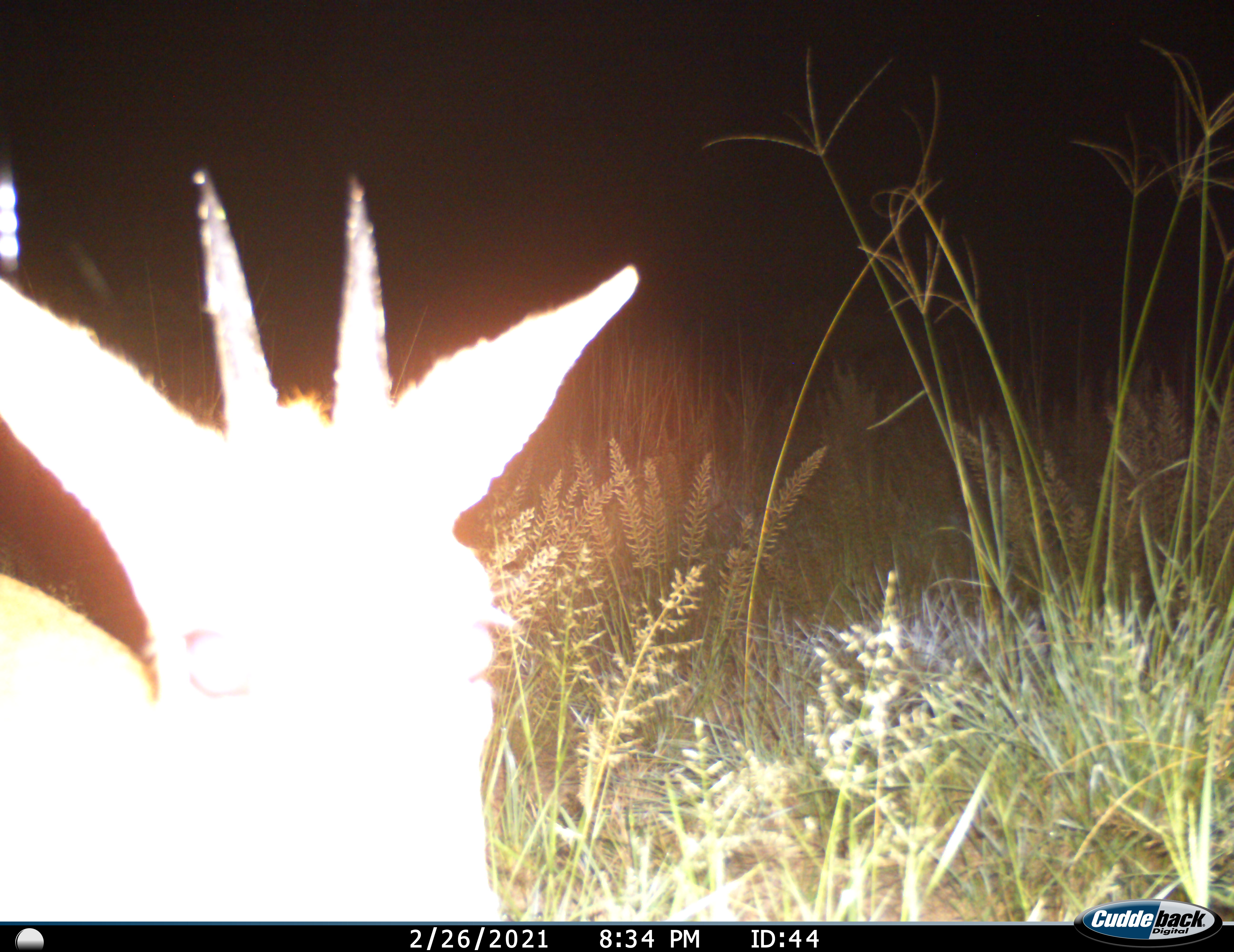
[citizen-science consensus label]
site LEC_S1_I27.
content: unidentified animal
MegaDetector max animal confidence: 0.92